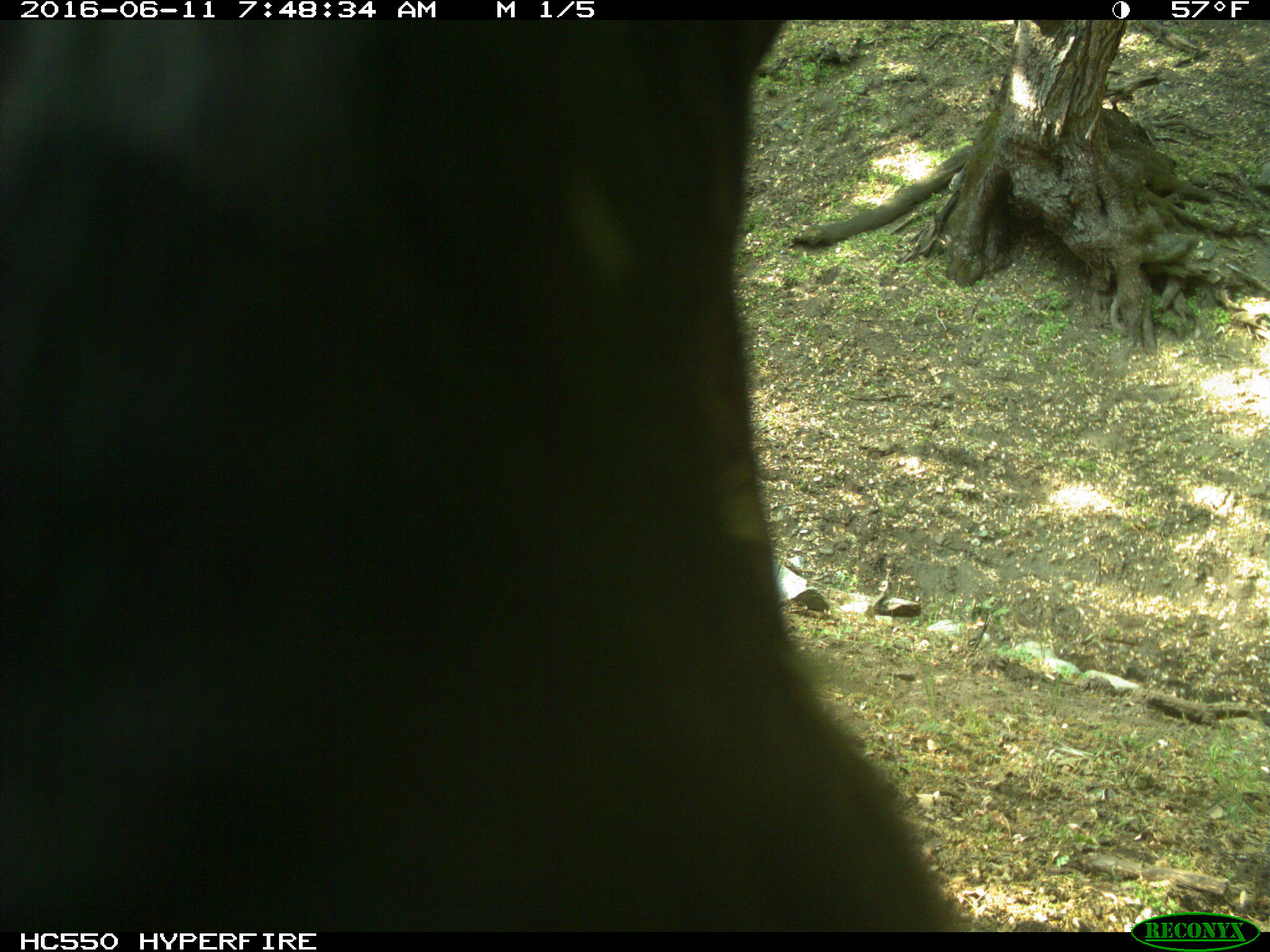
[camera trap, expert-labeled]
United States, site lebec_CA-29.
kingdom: Animalia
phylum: Chordata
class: Mammalia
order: Artiodactyla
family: Bovidae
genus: Bos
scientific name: Bos taurus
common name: domestic cow